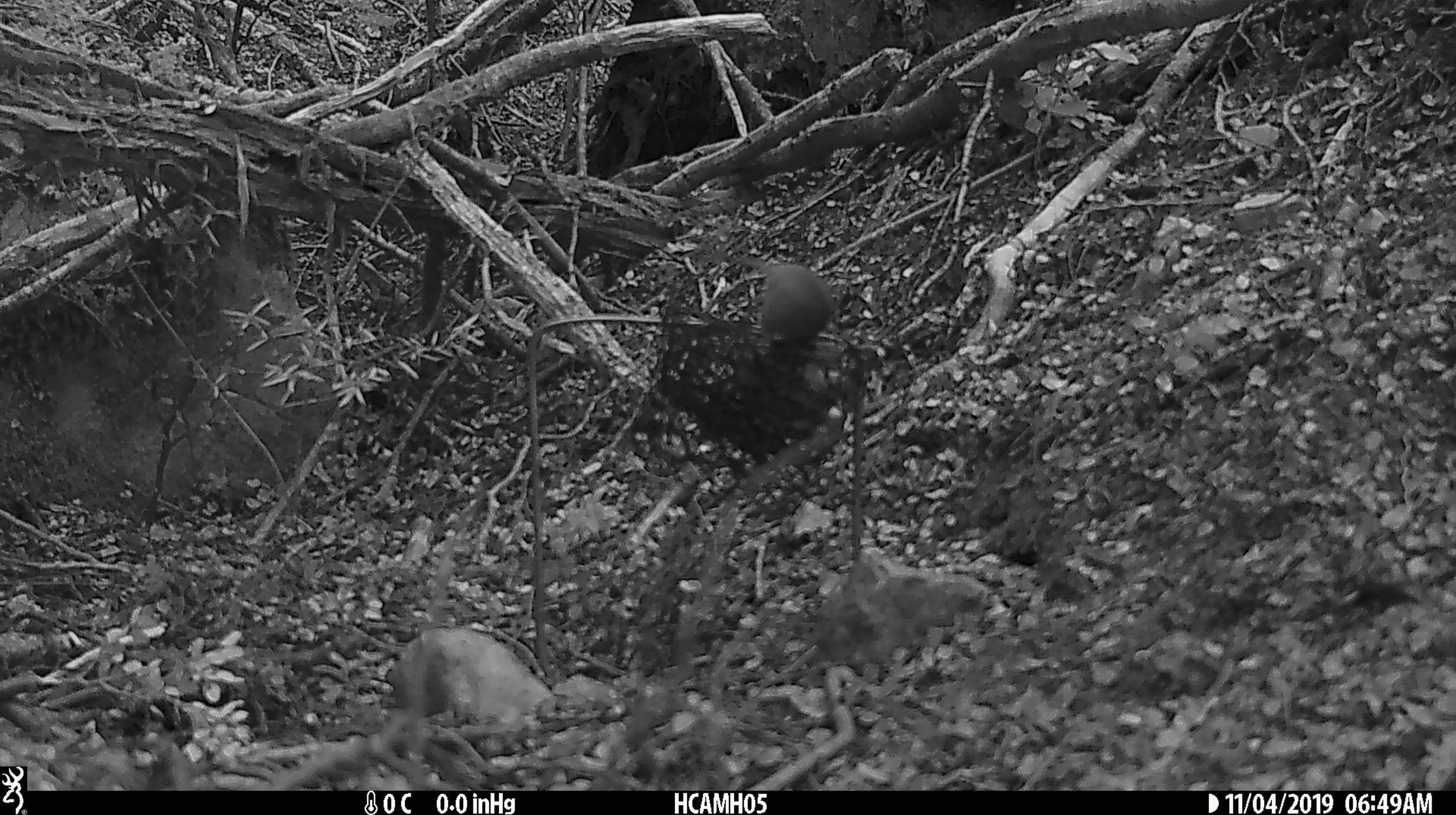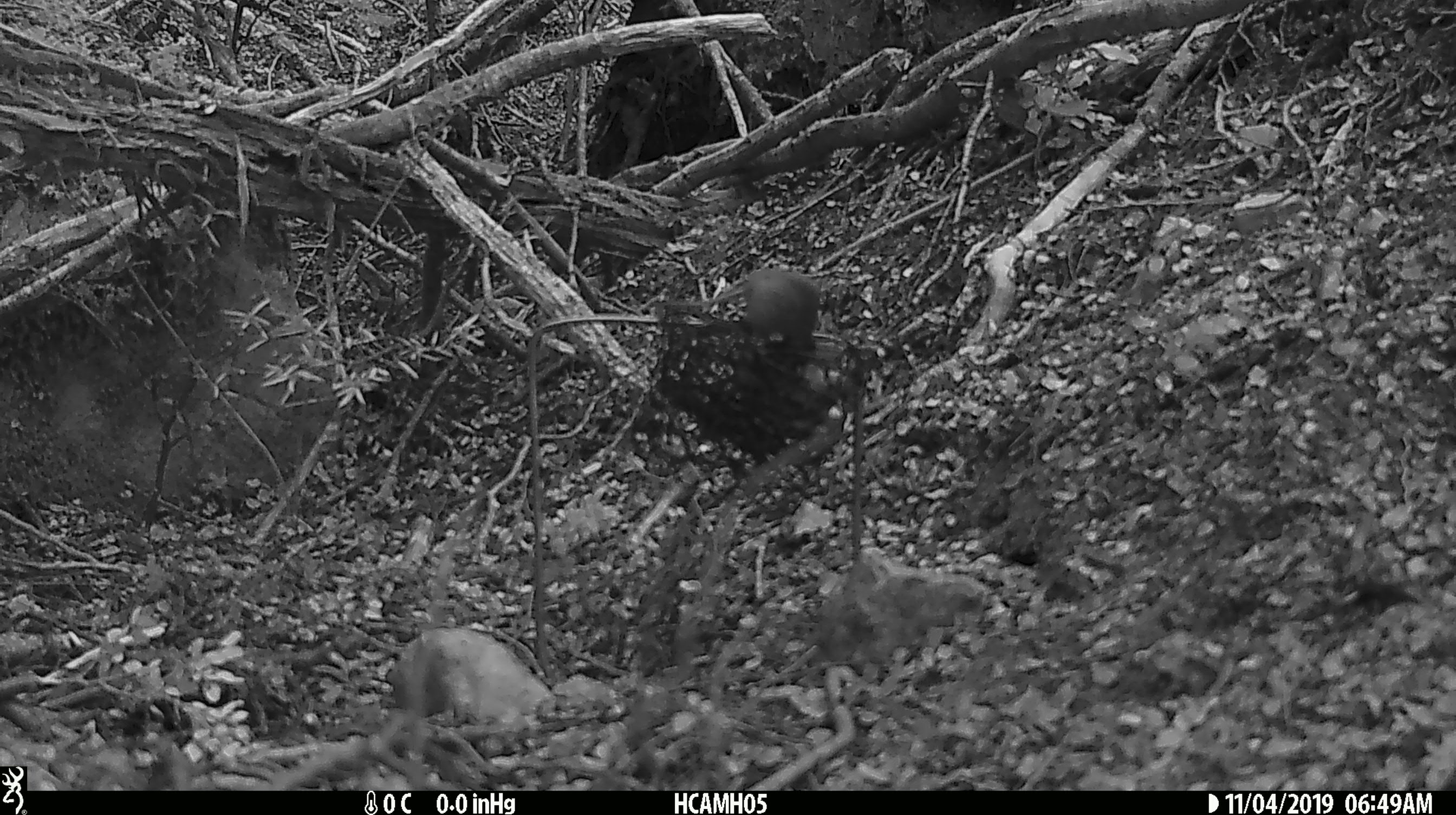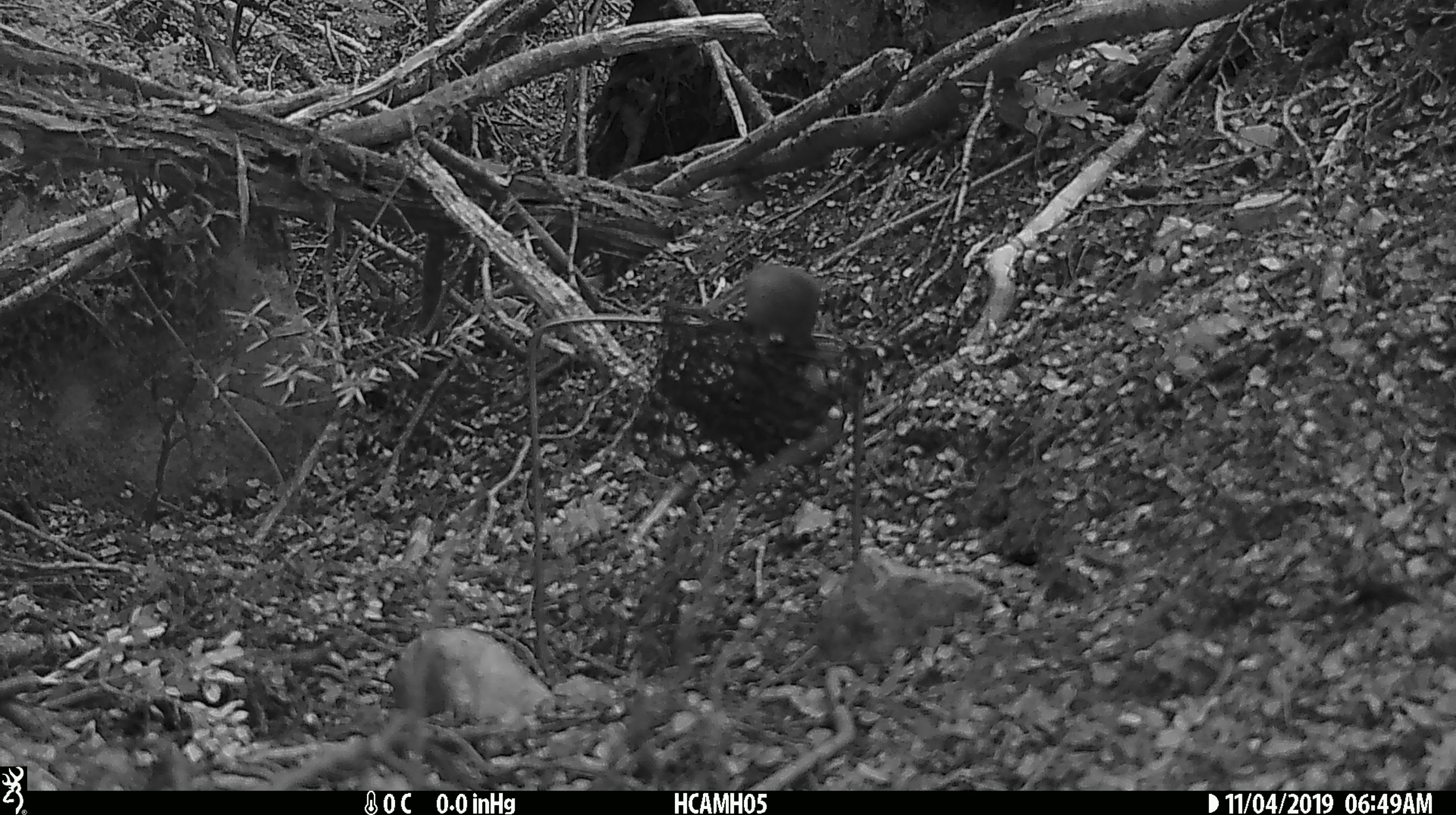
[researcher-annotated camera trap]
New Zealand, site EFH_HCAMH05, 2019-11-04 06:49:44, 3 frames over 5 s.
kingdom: Animalia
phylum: Chordata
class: Mammalia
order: Rodentia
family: Muridae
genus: Mus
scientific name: Mus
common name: mouse